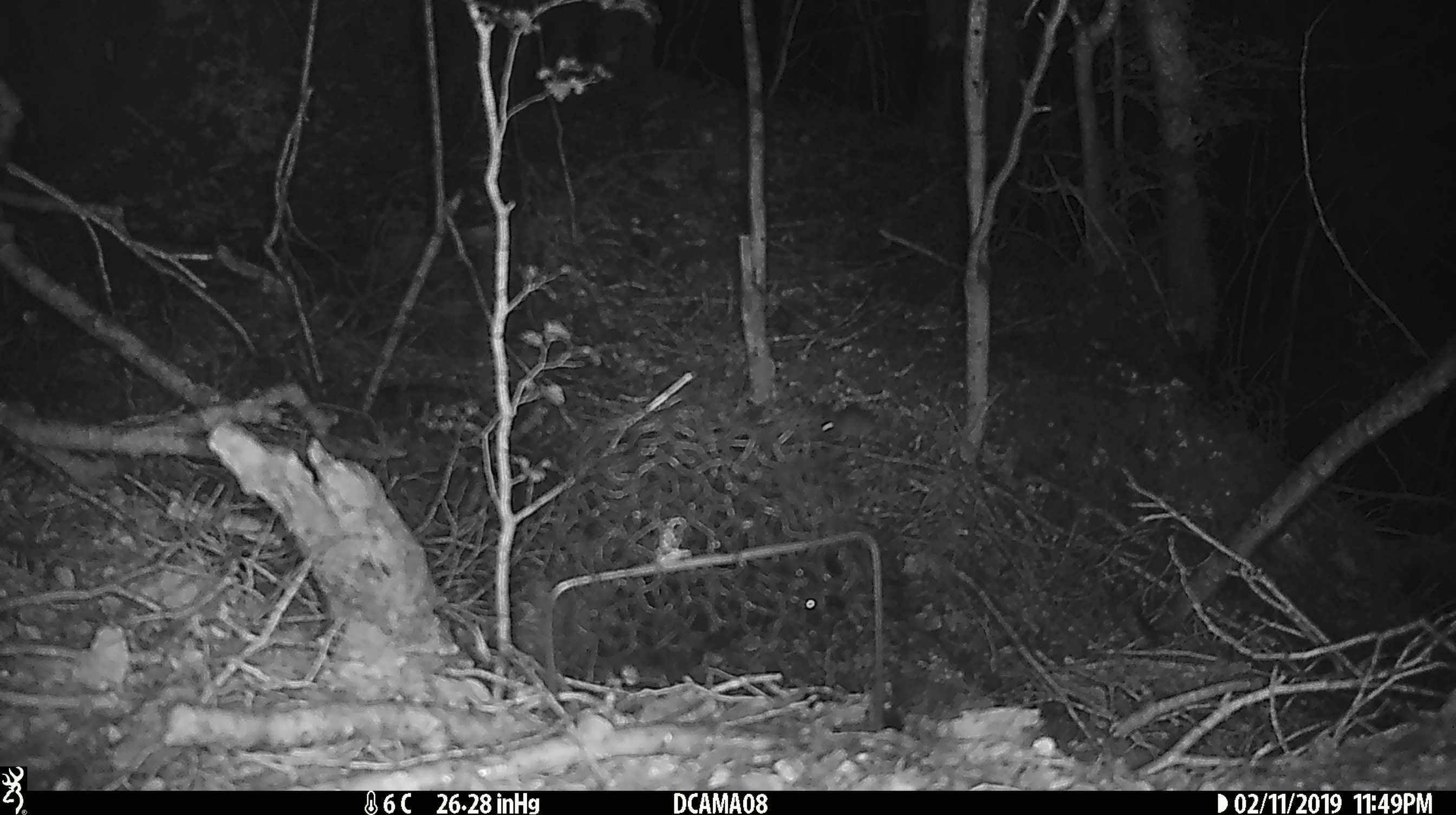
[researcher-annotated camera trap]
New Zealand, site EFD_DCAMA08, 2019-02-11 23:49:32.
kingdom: Animalia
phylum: Chordata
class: Mammalia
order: Rodentia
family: Muridae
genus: Mus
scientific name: Mus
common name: mouse